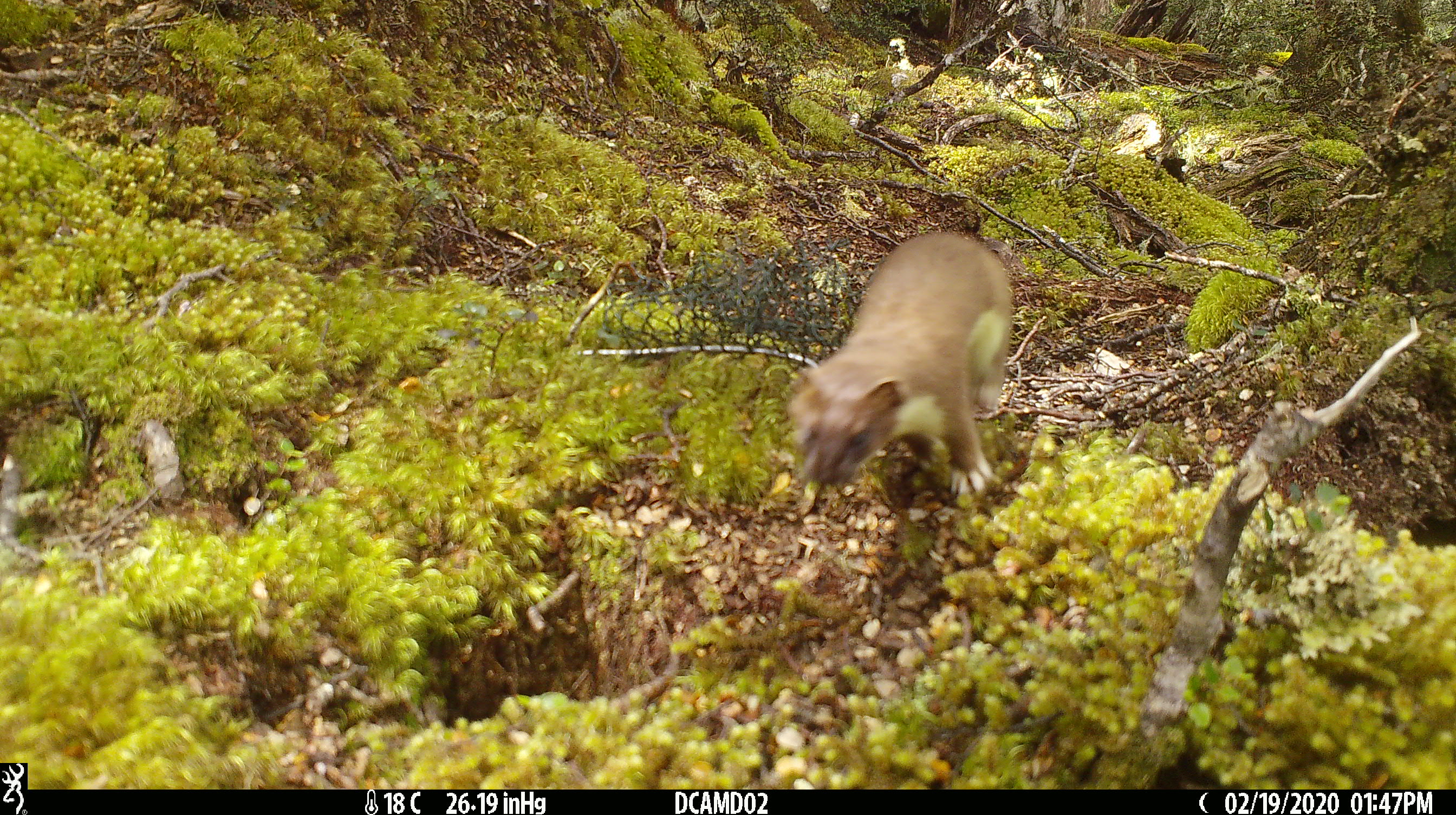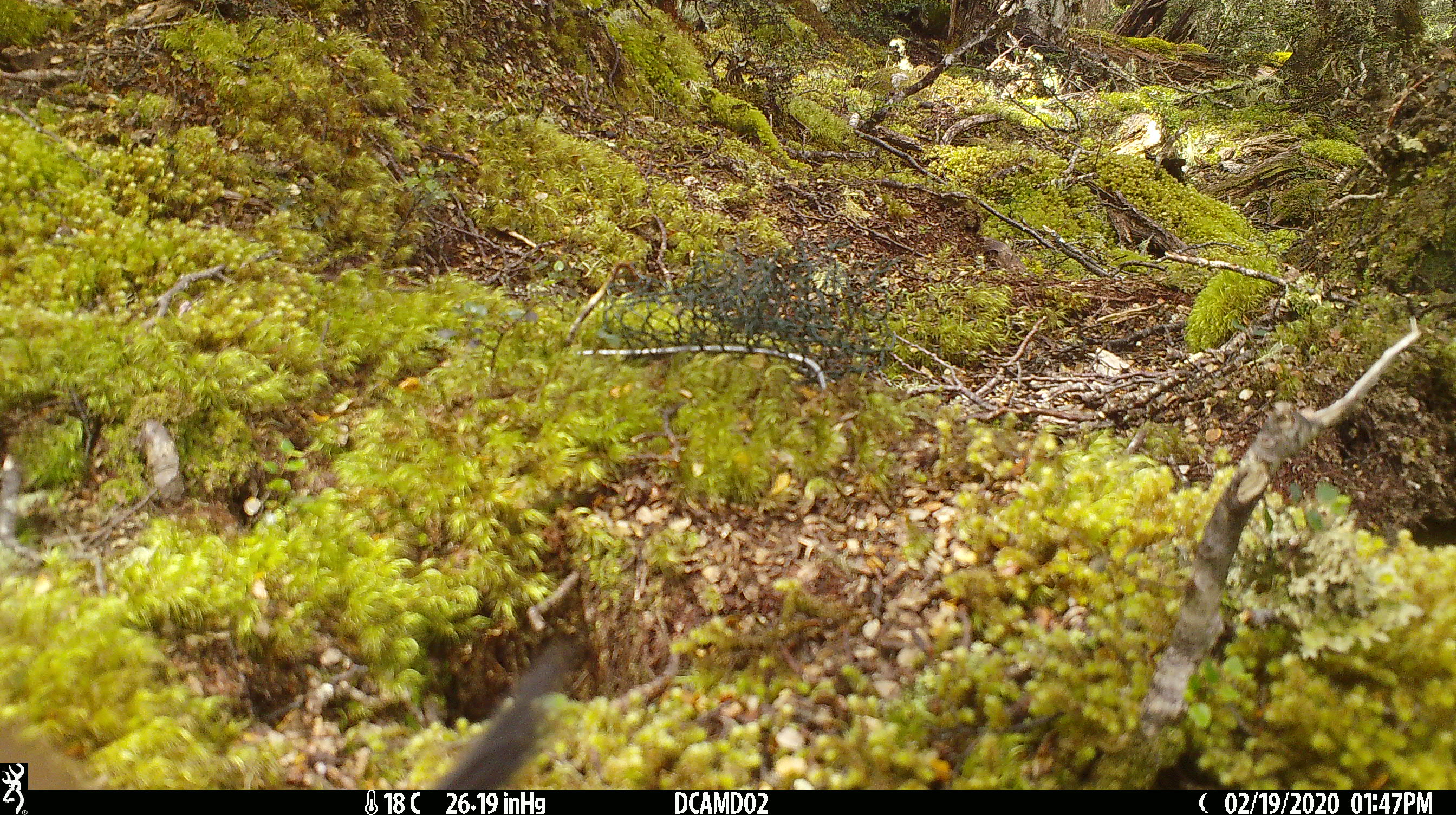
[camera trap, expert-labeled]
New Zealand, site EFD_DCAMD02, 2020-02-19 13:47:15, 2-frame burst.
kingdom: Animalia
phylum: Chordata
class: Mammalia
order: Carnivora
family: Mustelidae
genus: Mustela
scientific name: Mustela erminea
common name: stoat